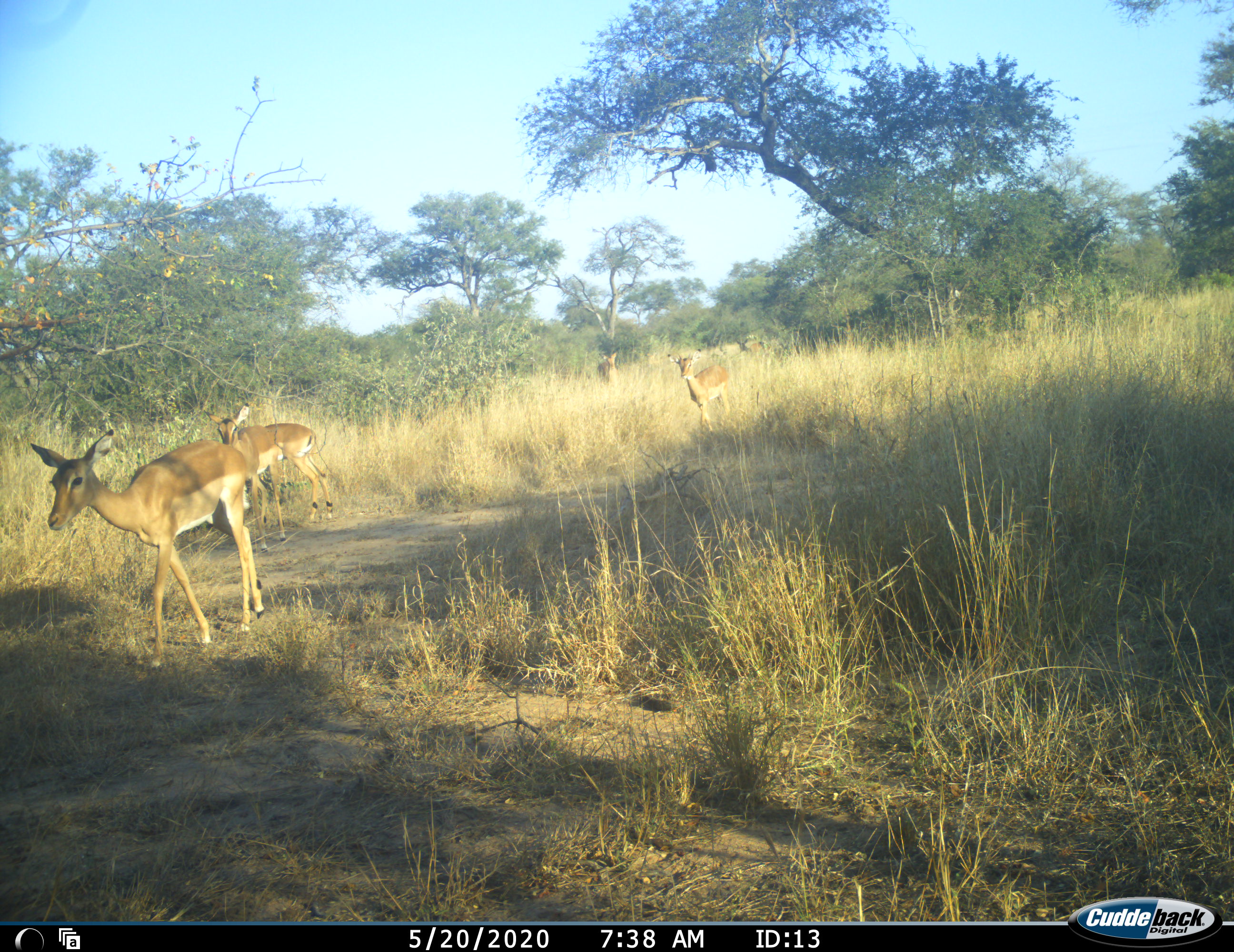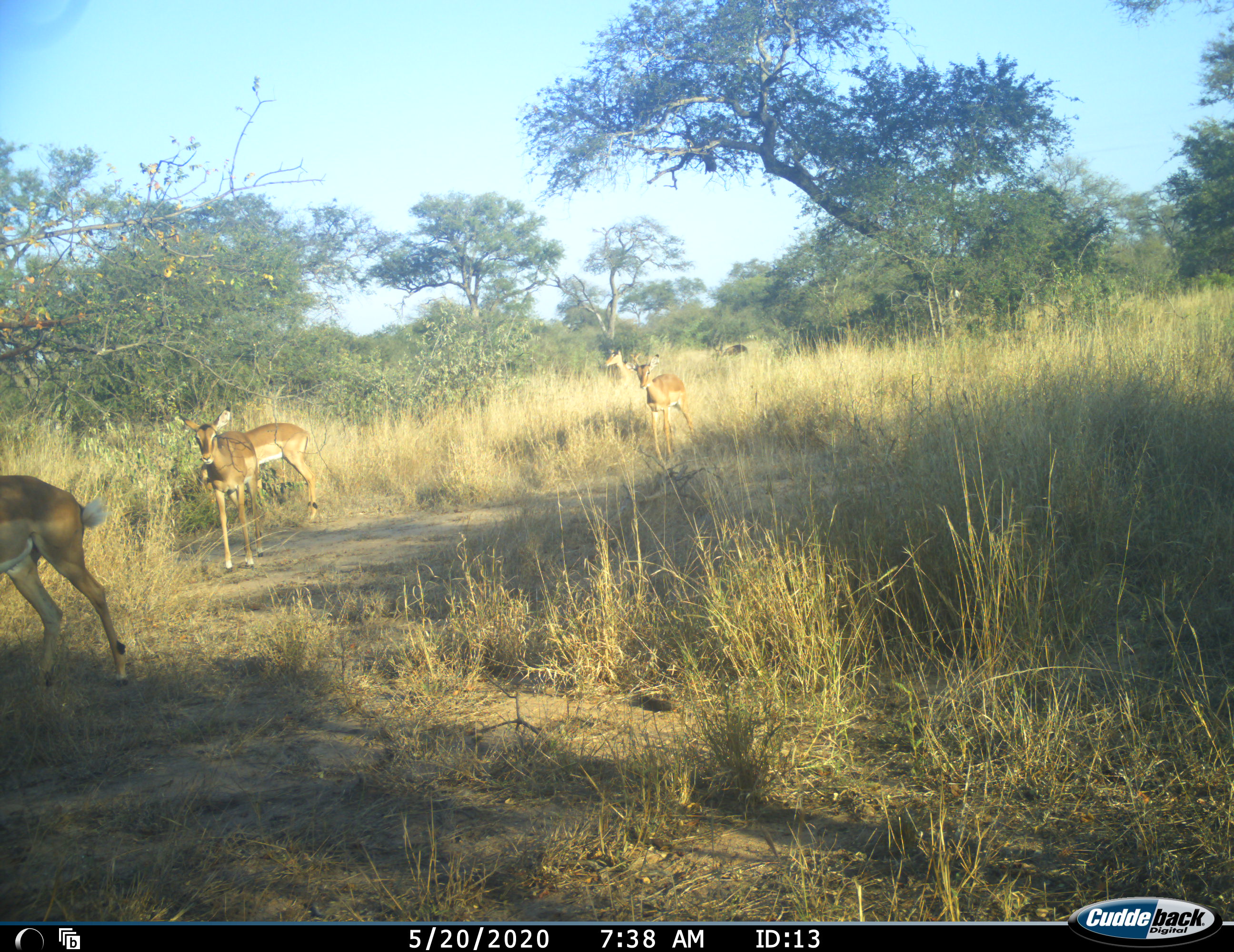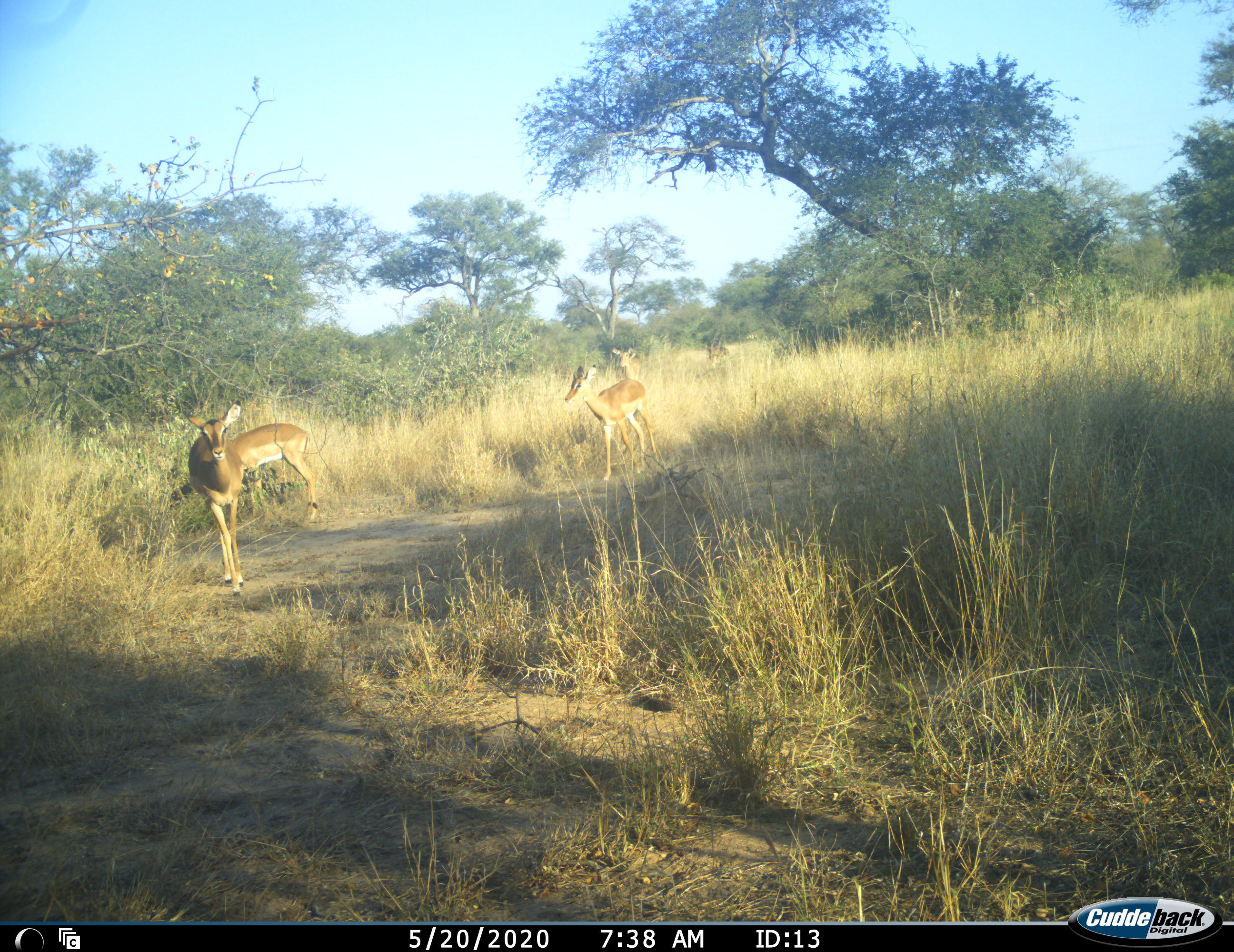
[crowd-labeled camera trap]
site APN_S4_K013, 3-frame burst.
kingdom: Animalia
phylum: Chordata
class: Mammalia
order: Artiodactyla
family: Bovidae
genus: Aepyceros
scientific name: Aepyceros melampus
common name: impala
Impala (Aepyceros melampus), count 6. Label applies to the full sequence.